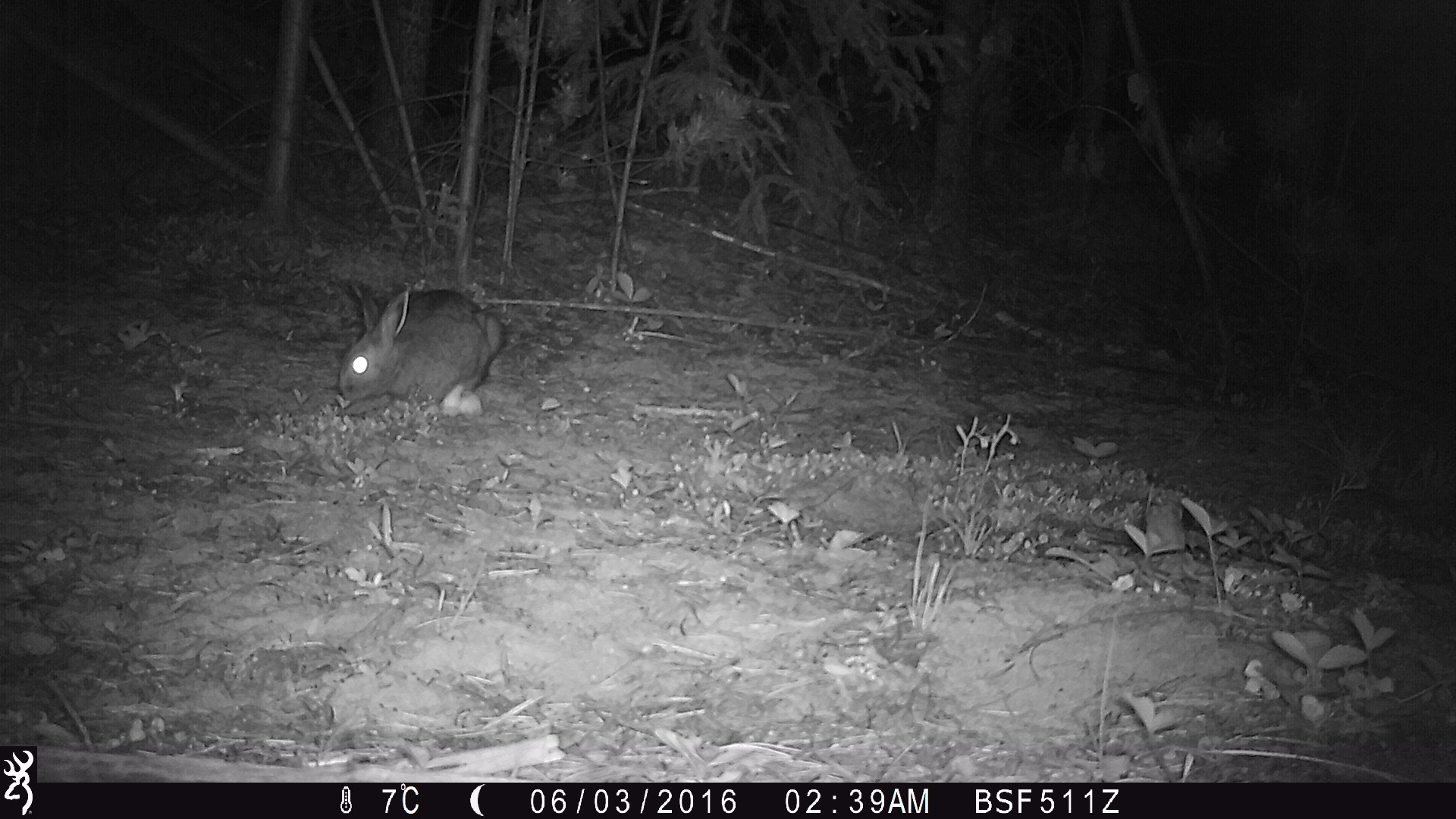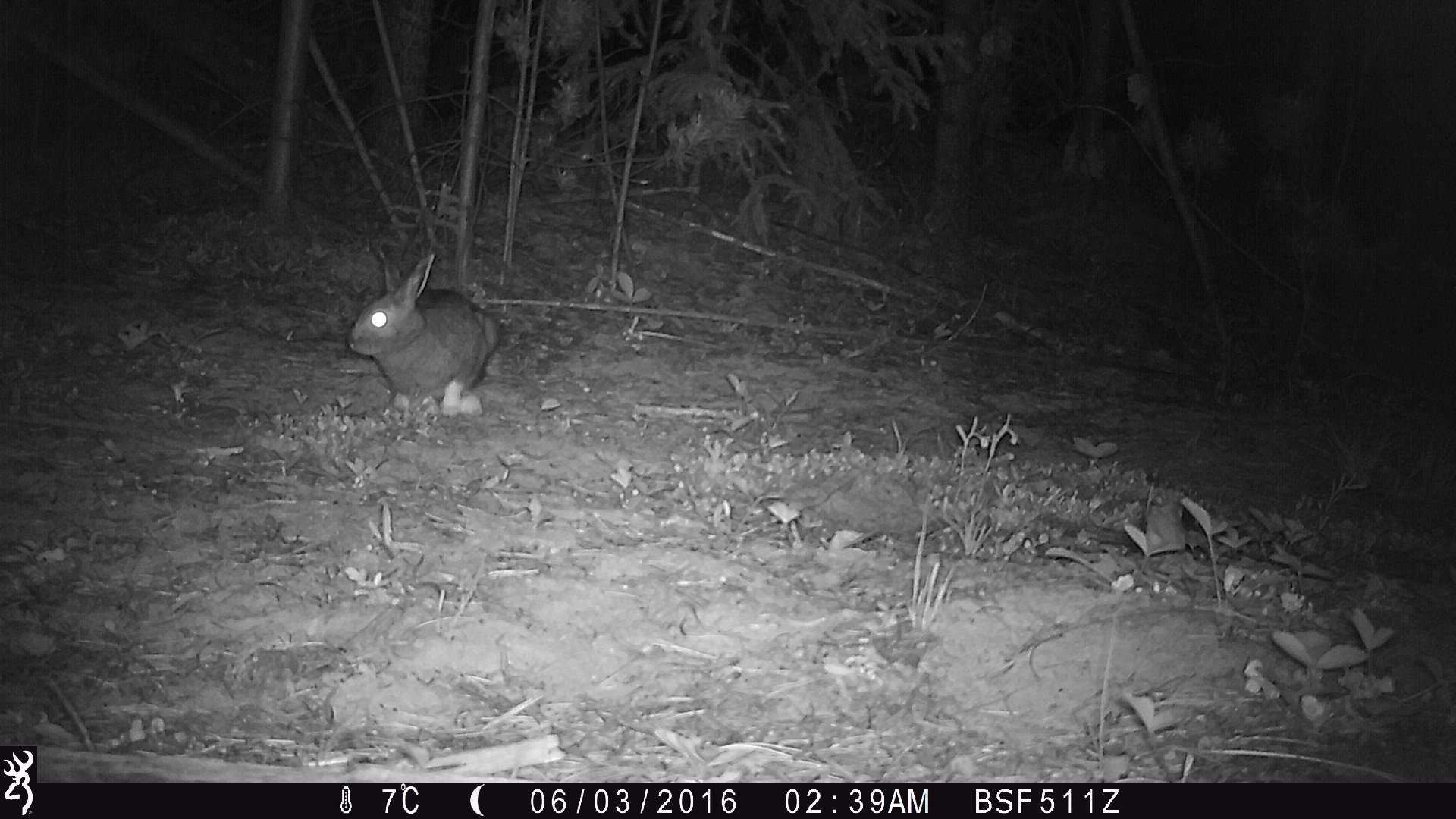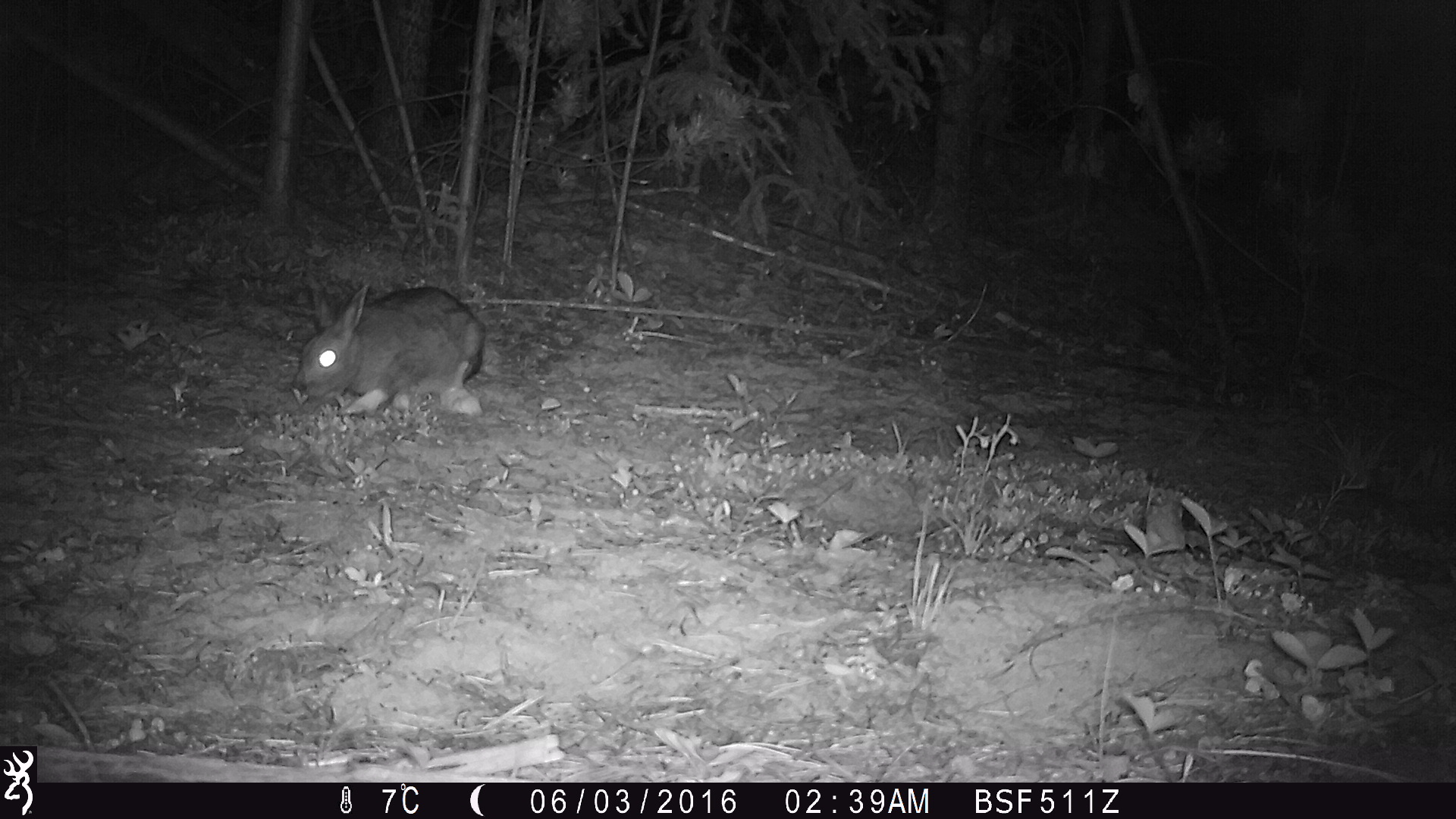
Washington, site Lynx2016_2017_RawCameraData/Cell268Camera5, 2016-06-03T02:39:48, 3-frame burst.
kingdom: Animalia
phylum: Chordata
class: Mammalia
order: Lagomorpha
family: Leporidae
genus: Lepus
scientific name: Lepus americanus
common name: snowshoe hare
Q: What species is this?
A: Lepus americanus (snowshoe hare).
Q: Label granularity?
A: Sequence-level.